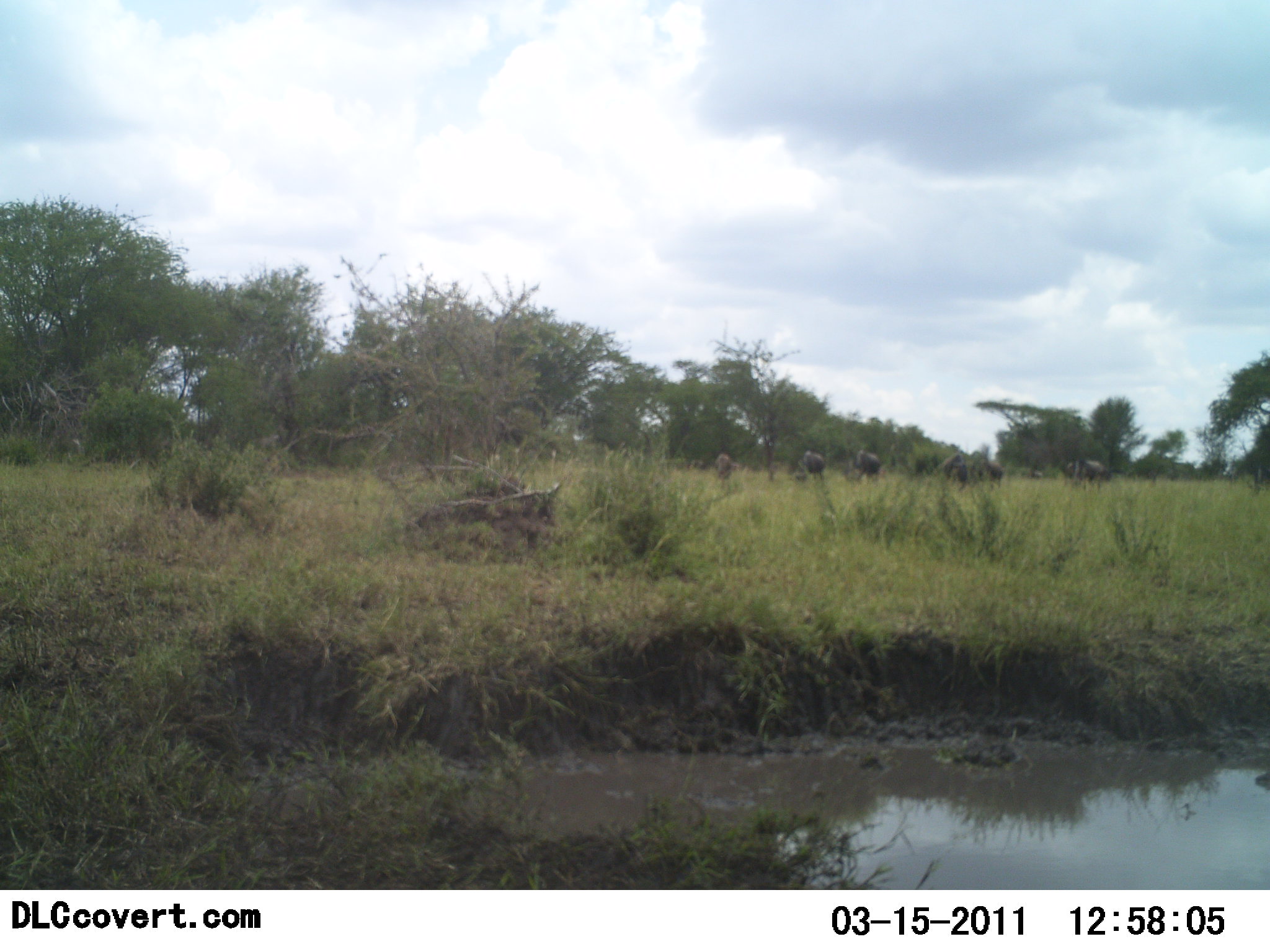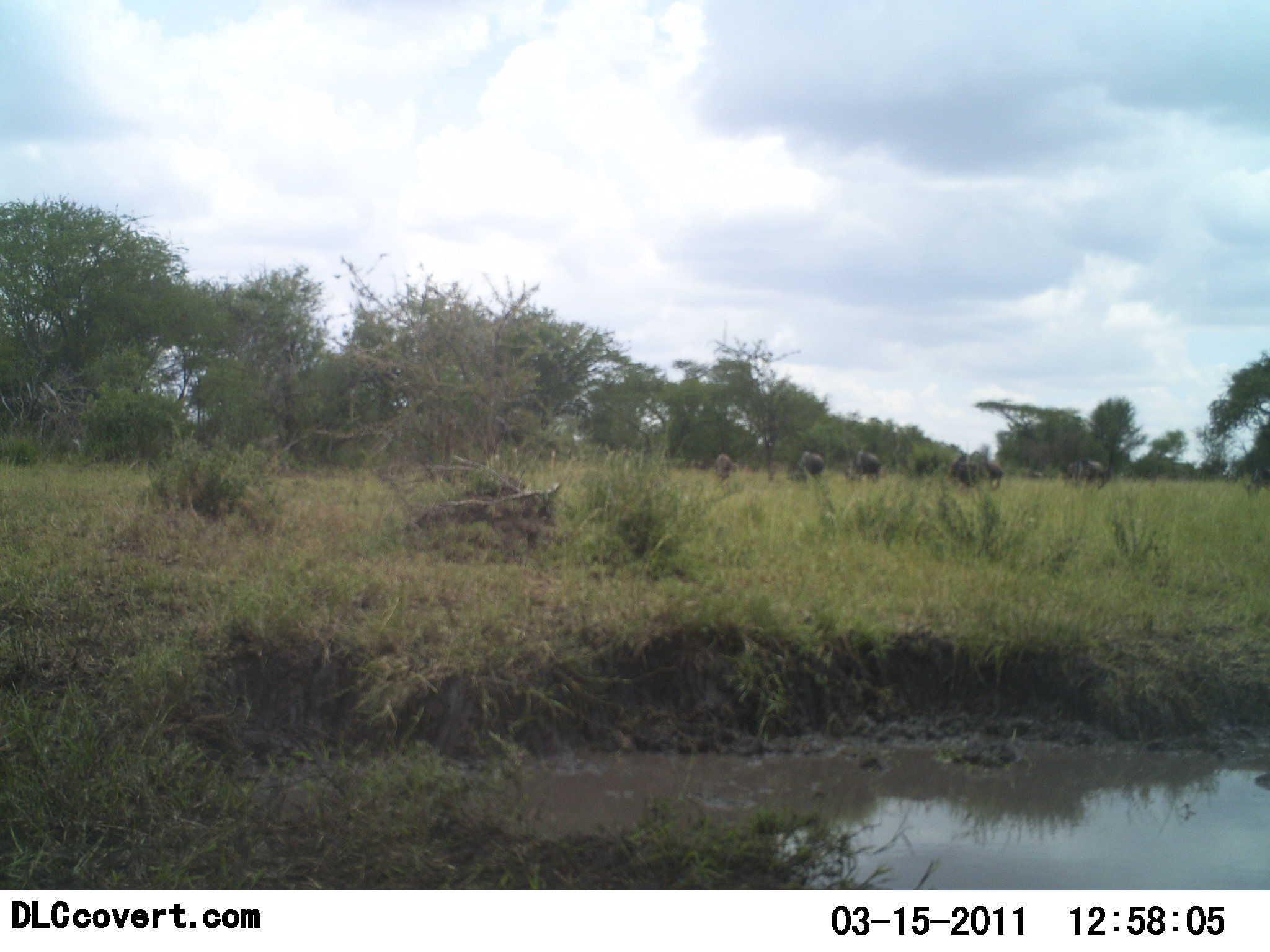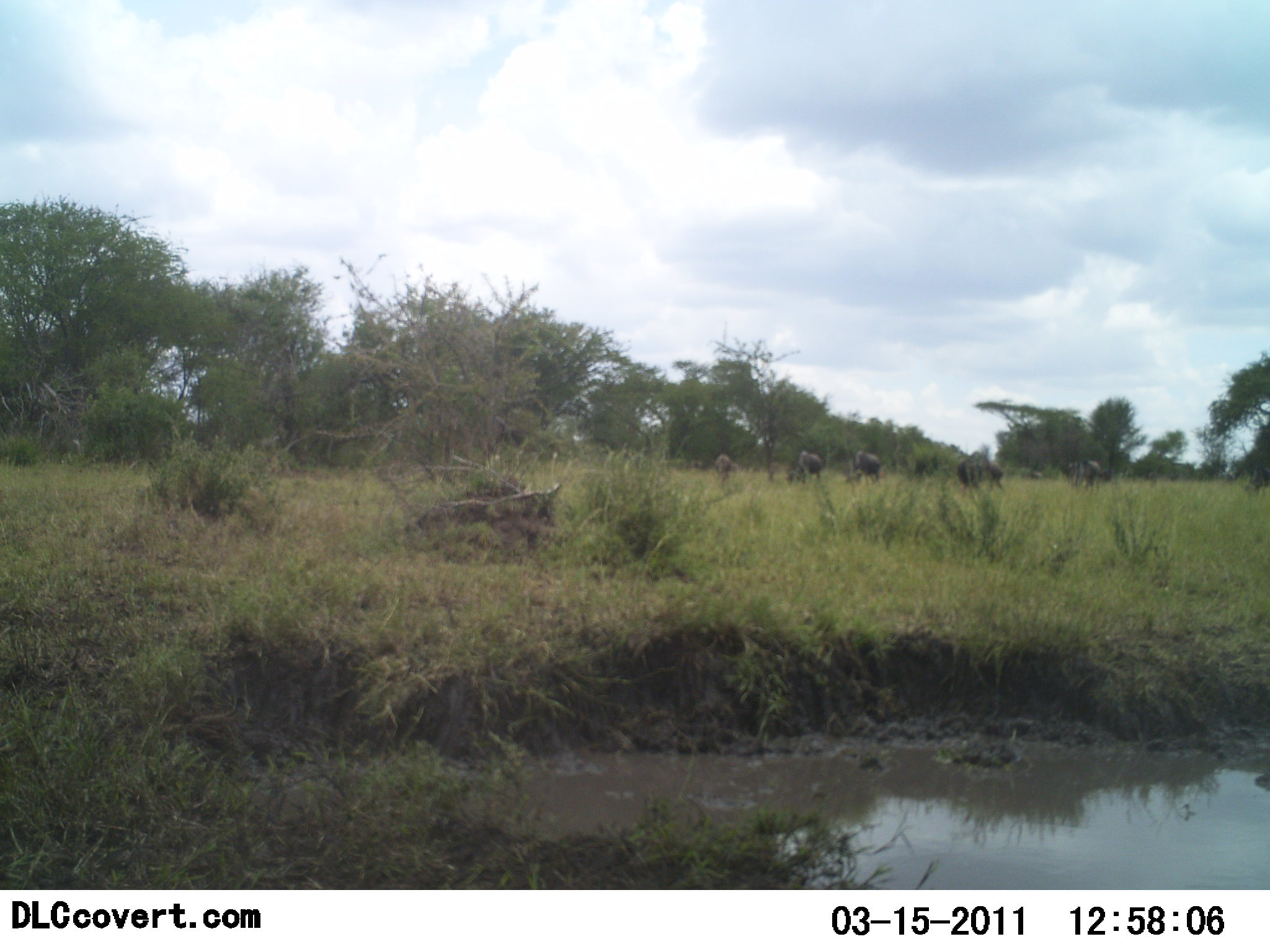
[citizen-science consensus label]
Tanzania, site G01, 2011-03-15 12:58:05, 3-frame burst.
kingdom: Animalia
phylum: Chordata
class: Mammalia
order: Artiodactyla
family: Bovidae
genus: Connochaetes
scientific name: Connochaetes taurinus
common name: blue wildebeest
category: wildebeest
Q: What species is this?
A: Wildebeest (blue wildebeest) (Connochaetes taurinus).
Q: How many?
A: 7.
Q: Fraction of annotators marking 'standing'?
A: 20%.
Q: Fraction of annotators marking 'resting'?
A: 0%.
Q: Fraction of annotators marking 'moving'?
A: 20%.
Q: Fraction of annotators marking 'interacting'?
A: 0%.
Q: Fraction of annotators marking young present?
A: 0%.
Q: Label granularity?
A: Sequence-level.